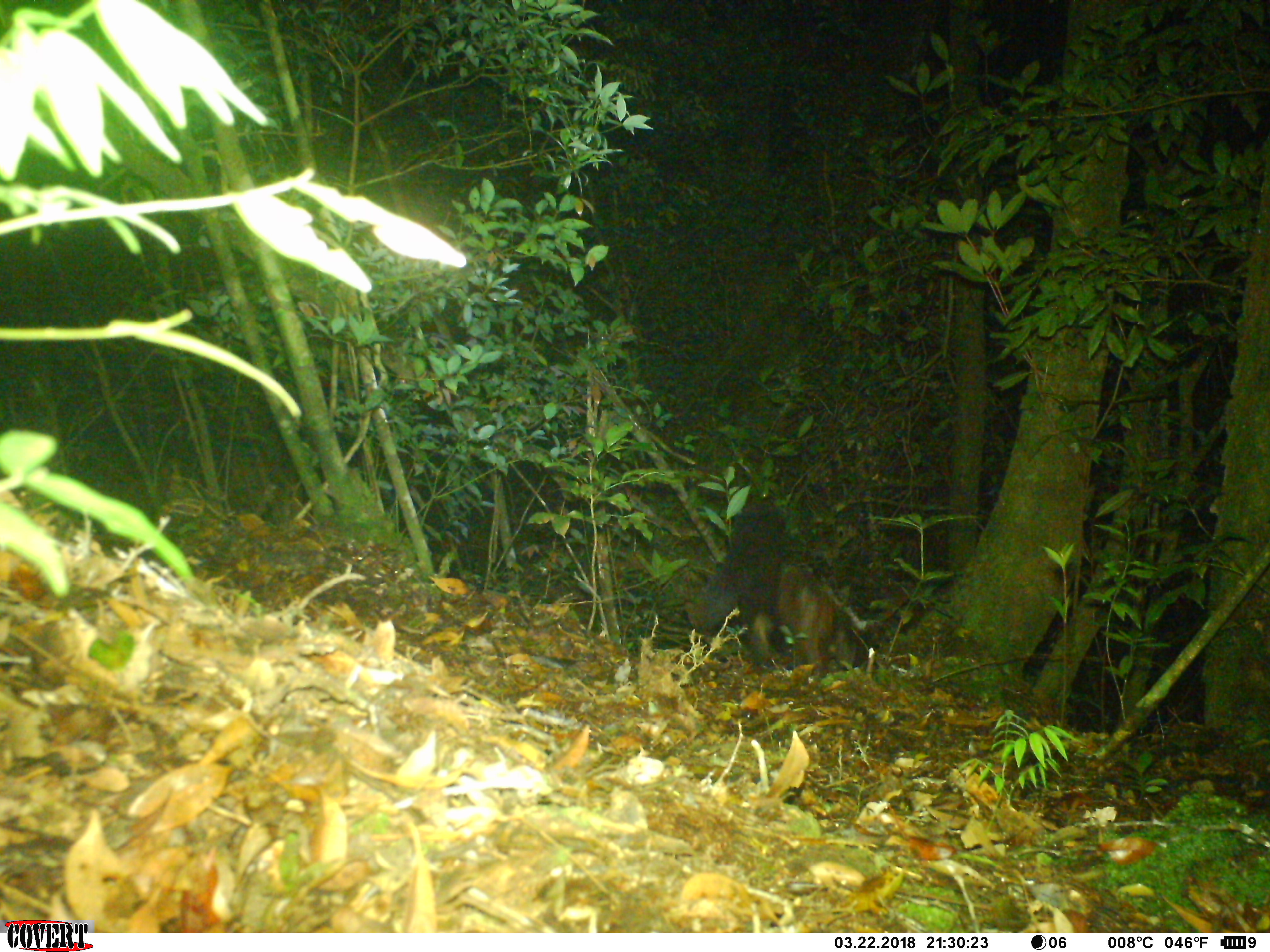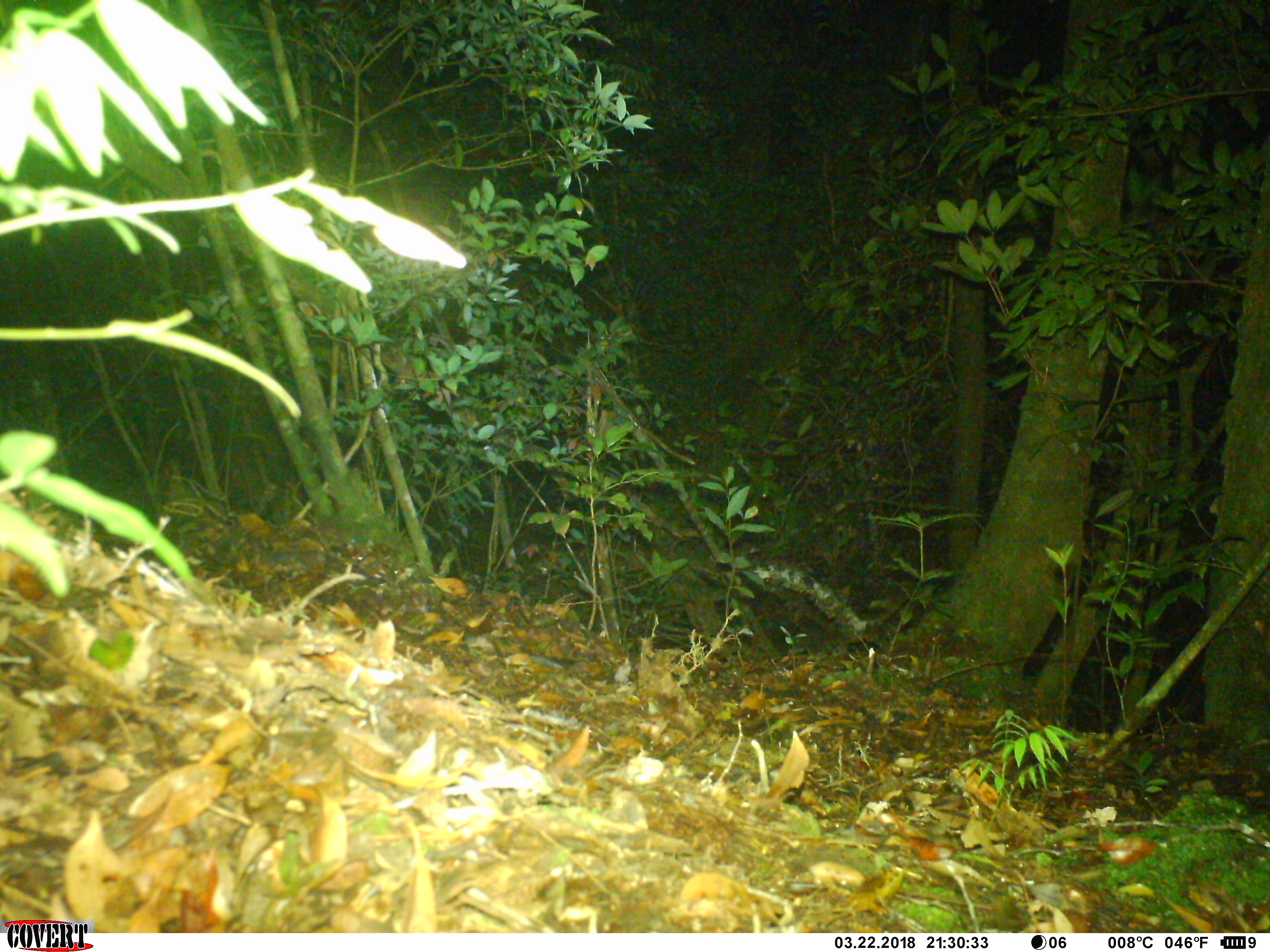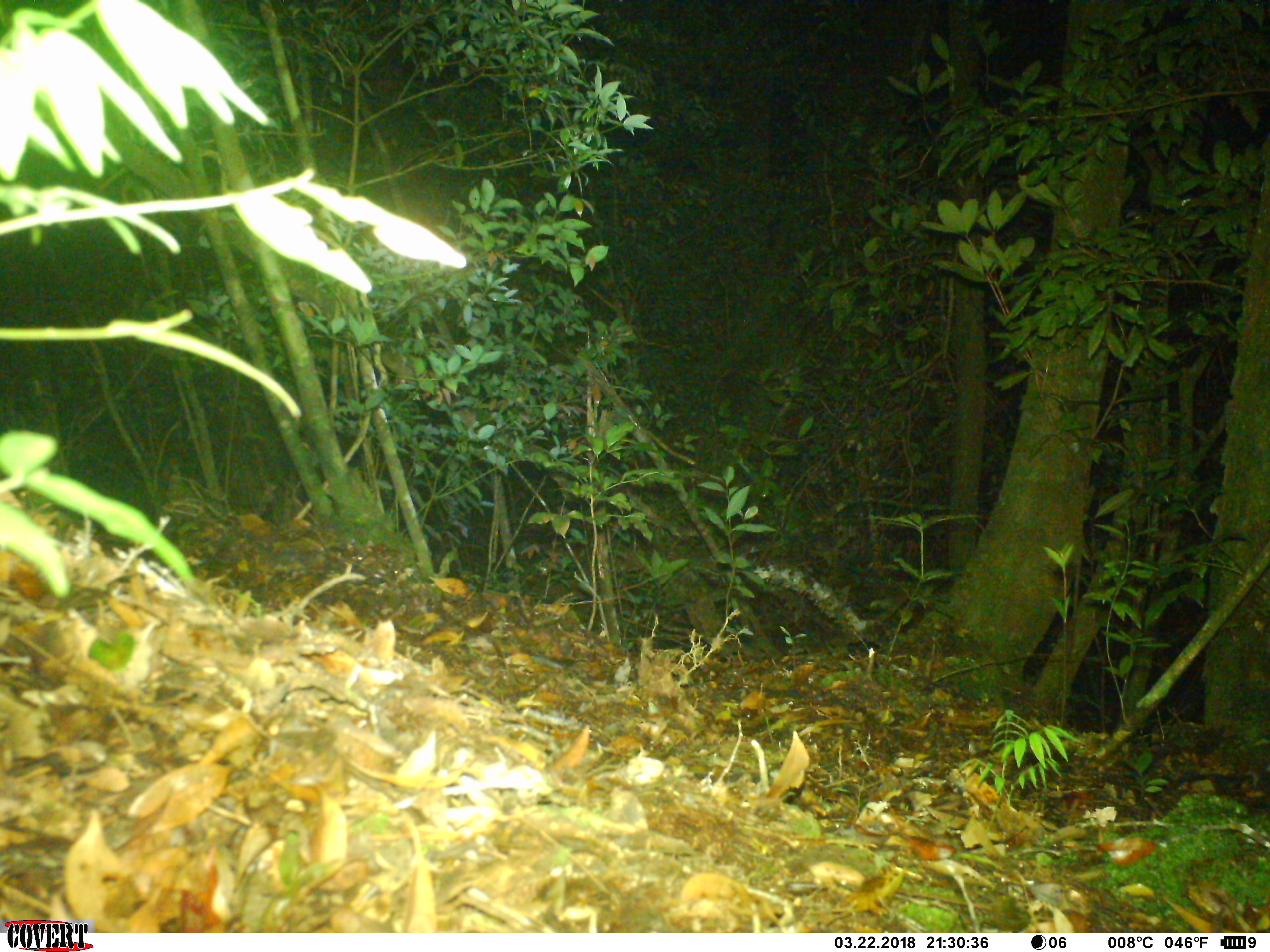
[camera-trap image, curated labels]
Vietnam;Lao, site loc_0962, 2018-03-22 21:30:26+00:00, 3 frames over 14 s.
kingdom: Animalia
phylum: Chordata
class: Mammalia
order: Rodentia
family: Sciuridae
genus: Petaurista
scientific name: Petaurista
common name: giant flying squirrel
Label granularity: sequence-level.